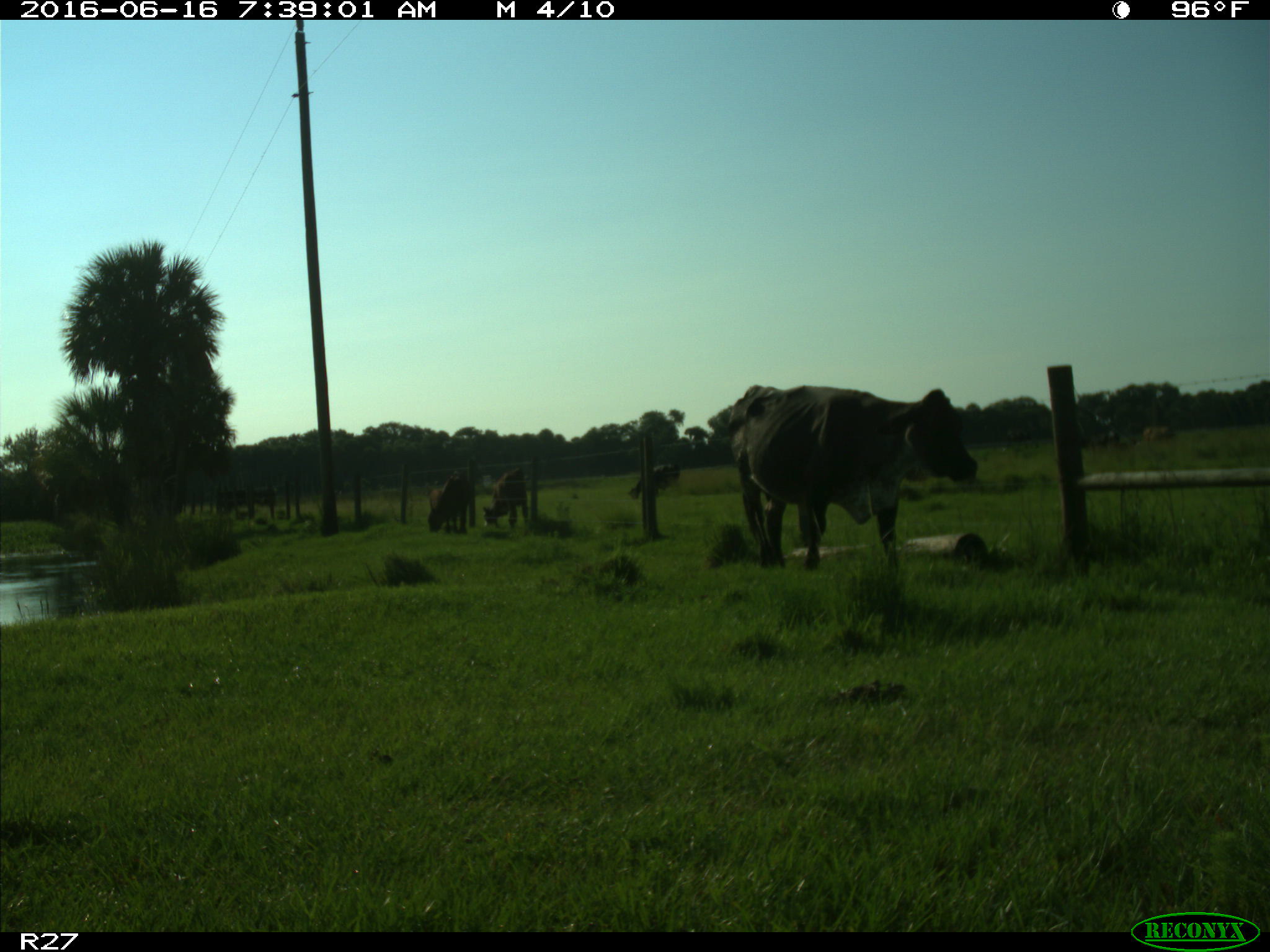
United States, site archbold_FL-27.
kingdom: Animalia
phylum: Chordata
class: Mammalia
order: Artiodactyla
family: Bovidae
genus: Bos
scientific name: Bos taurus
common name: domestic cow